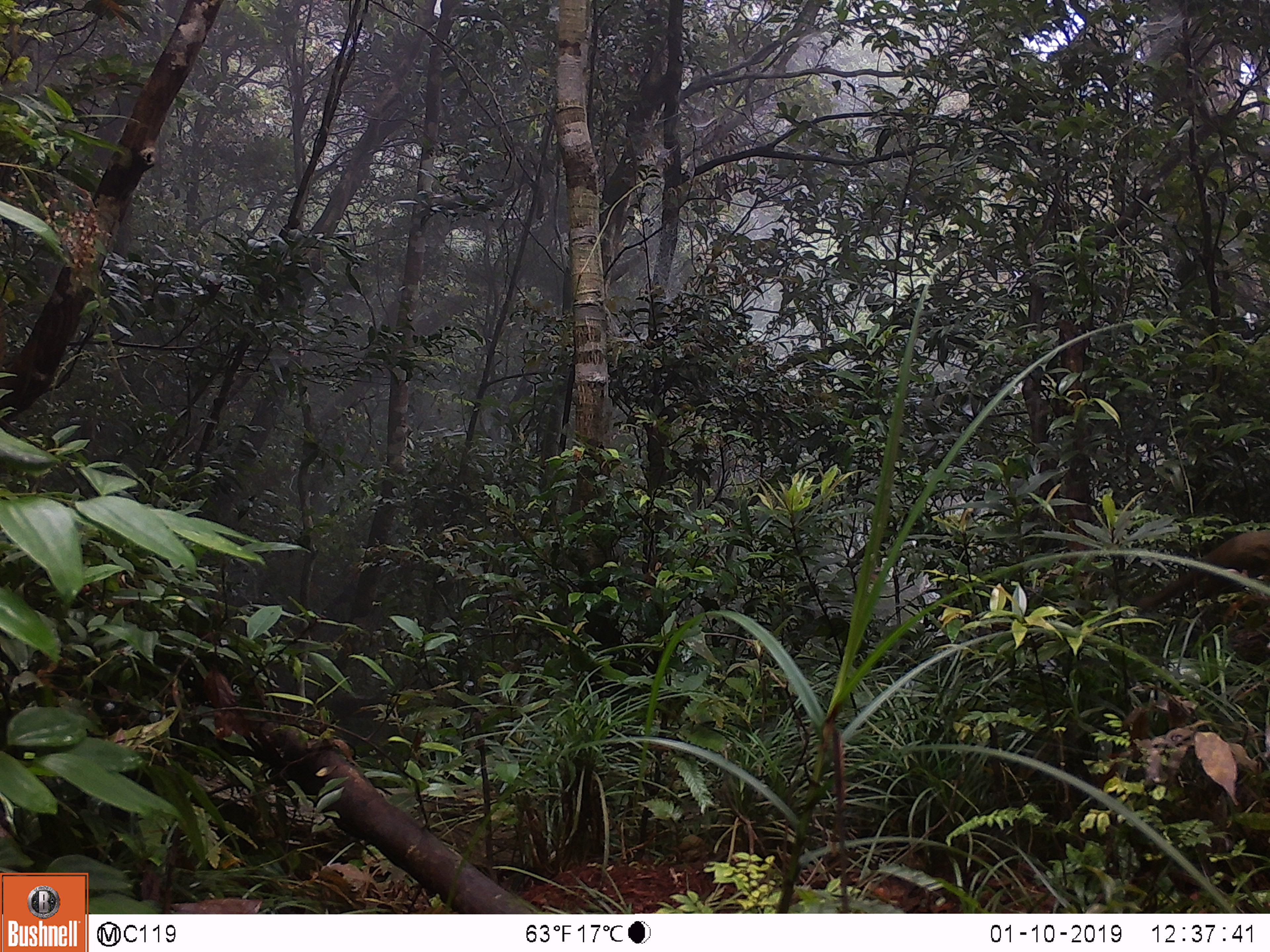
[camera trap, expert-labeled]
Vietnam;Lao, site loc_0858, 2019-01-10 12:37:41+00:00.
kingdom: Animalia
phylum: Chordata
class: Mammalia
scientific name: Mammalia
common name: mammal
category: unidentified small mammal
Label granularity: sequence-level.